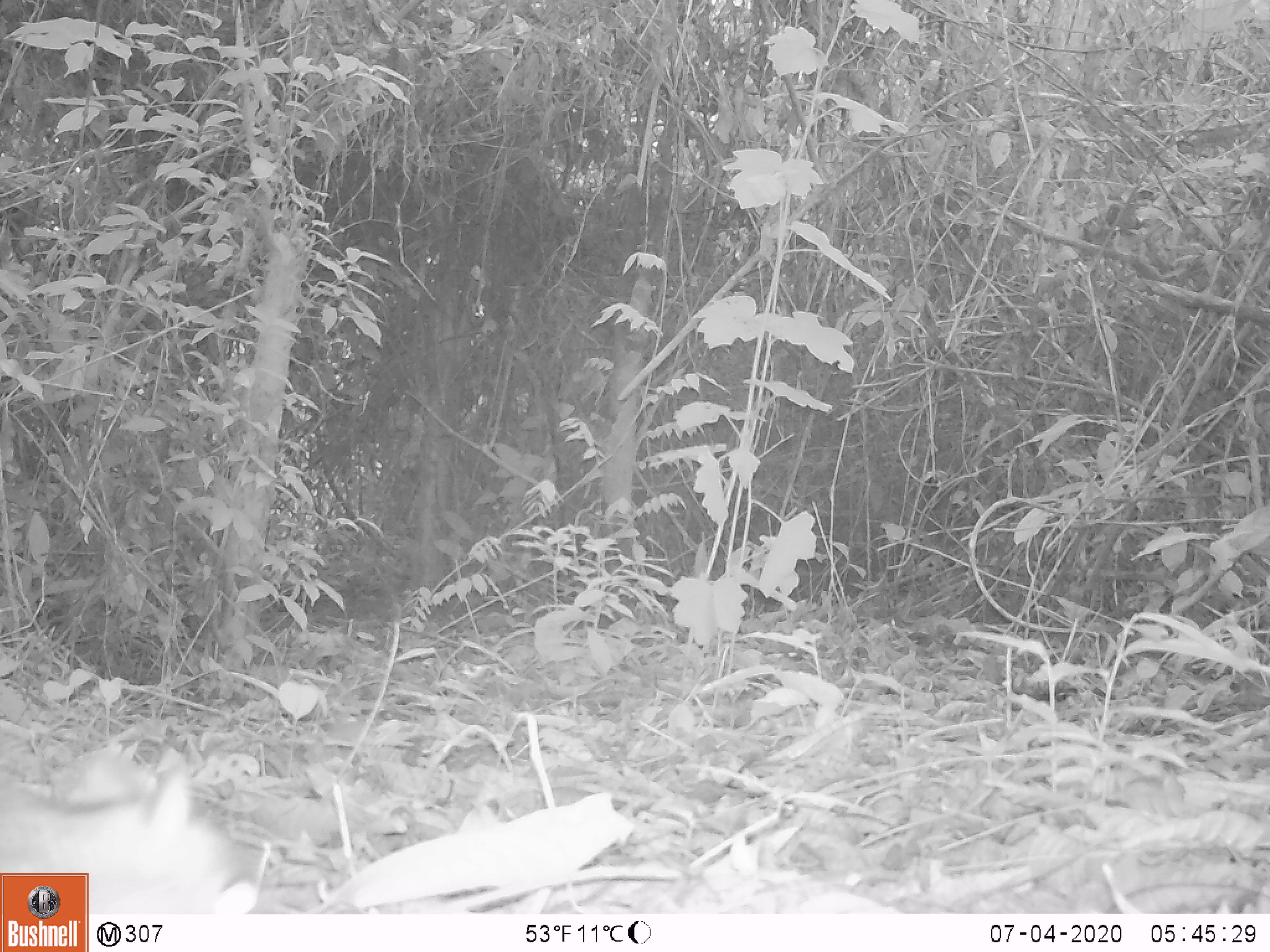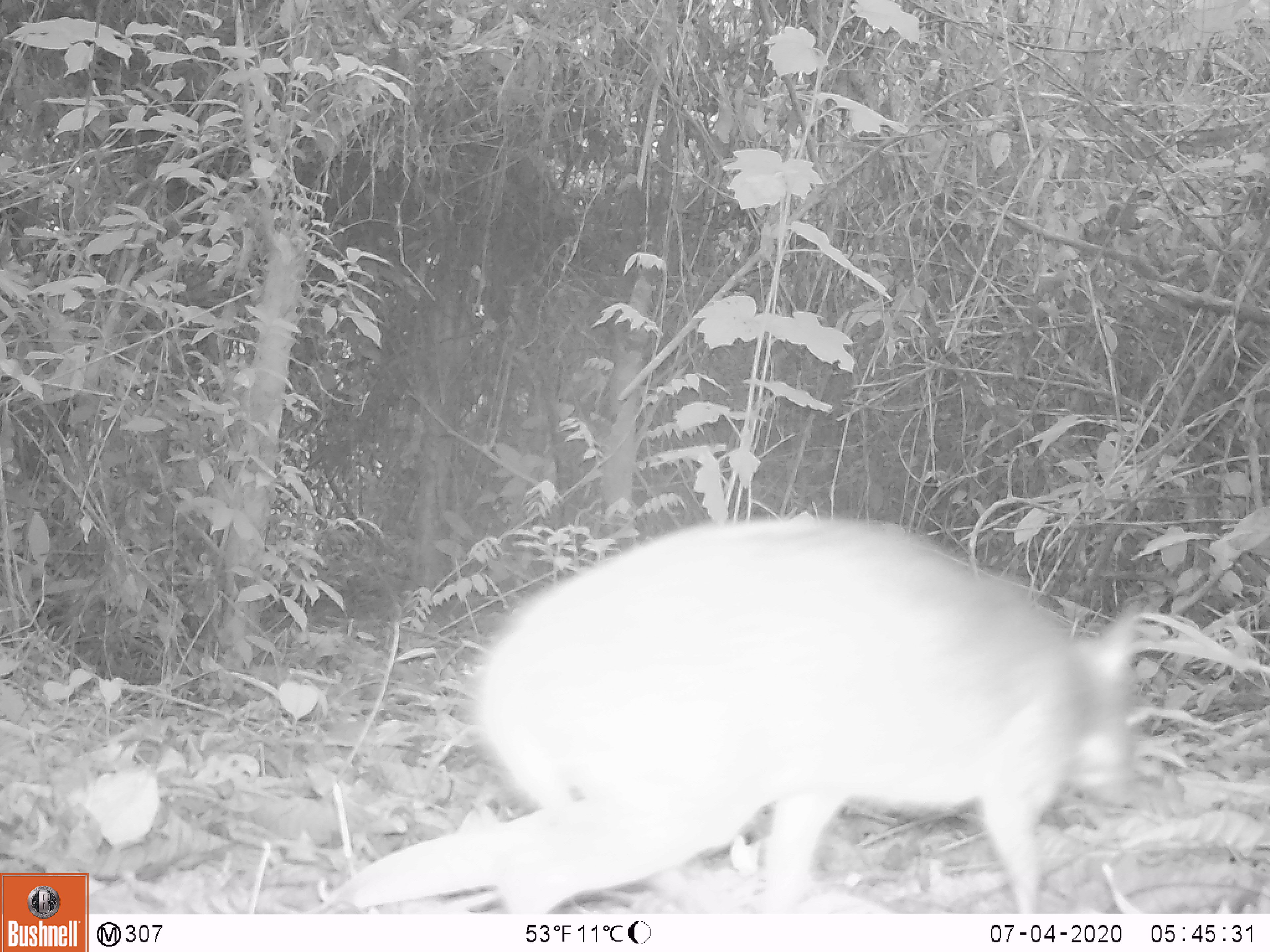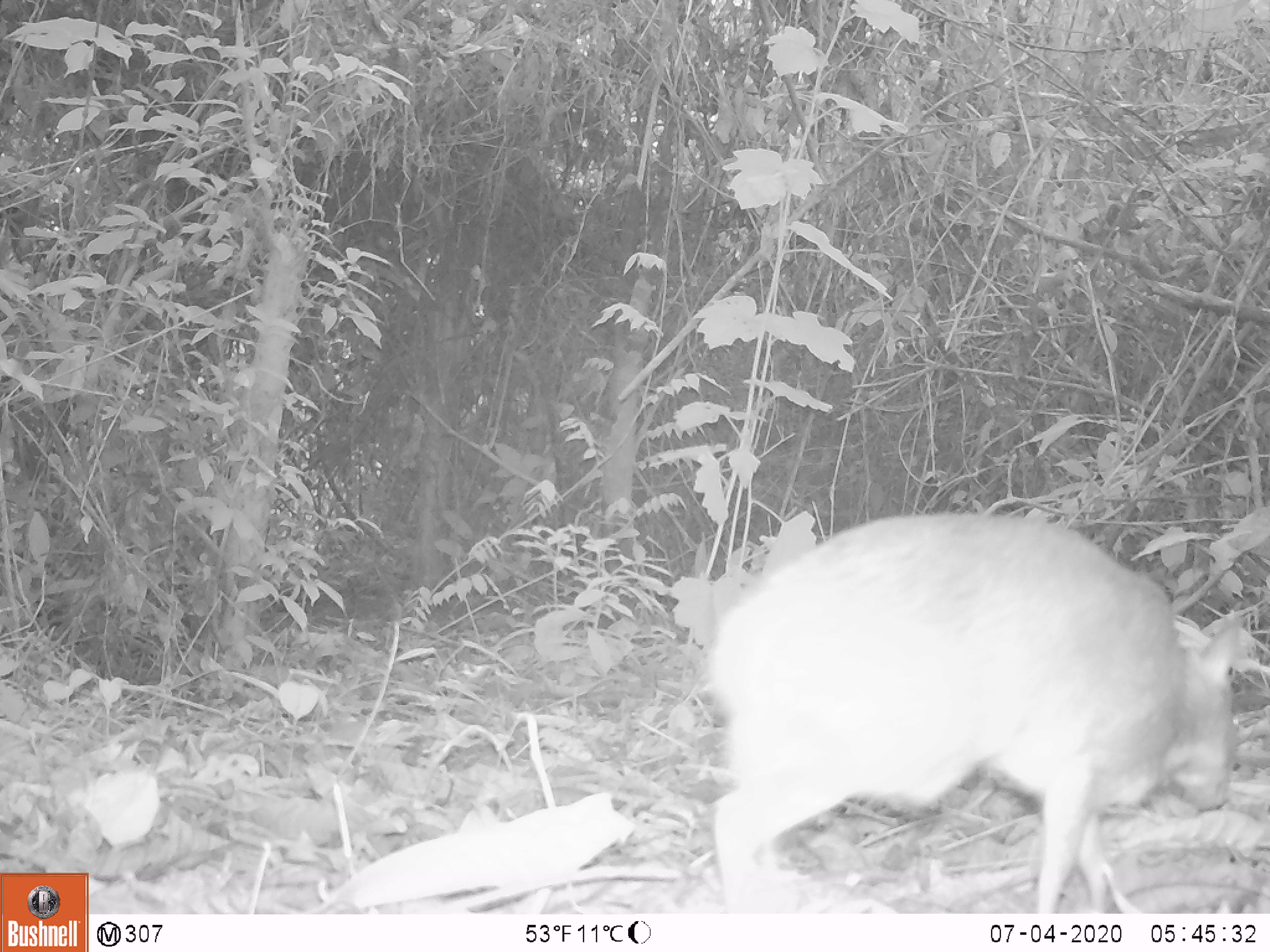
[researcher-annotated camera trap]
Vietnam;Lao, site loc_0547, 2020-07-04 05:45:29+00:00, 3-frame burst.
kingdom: Animalia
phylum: Chordata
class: Mammalia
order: Artiodactyla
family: Tragulidae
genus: Moschiola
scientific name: Moschiola meminna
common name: chevrotain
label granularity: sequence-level